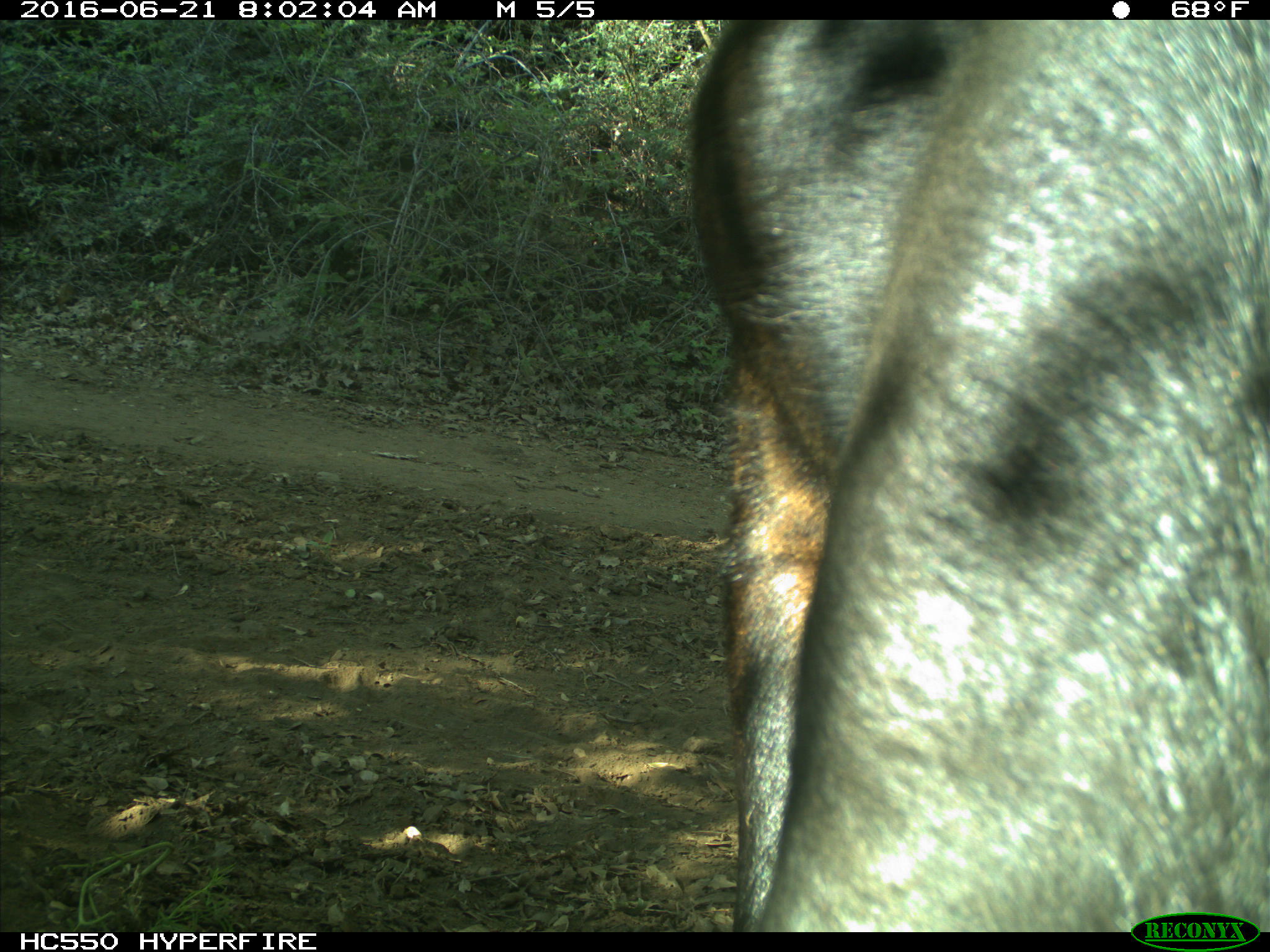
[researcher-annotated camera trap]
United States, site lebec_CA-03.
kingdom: Animalia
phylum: Chordata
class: Mammalia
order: Artiodactyla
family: Bovidae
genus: Bos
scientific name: Bos taurus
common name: domestic cow